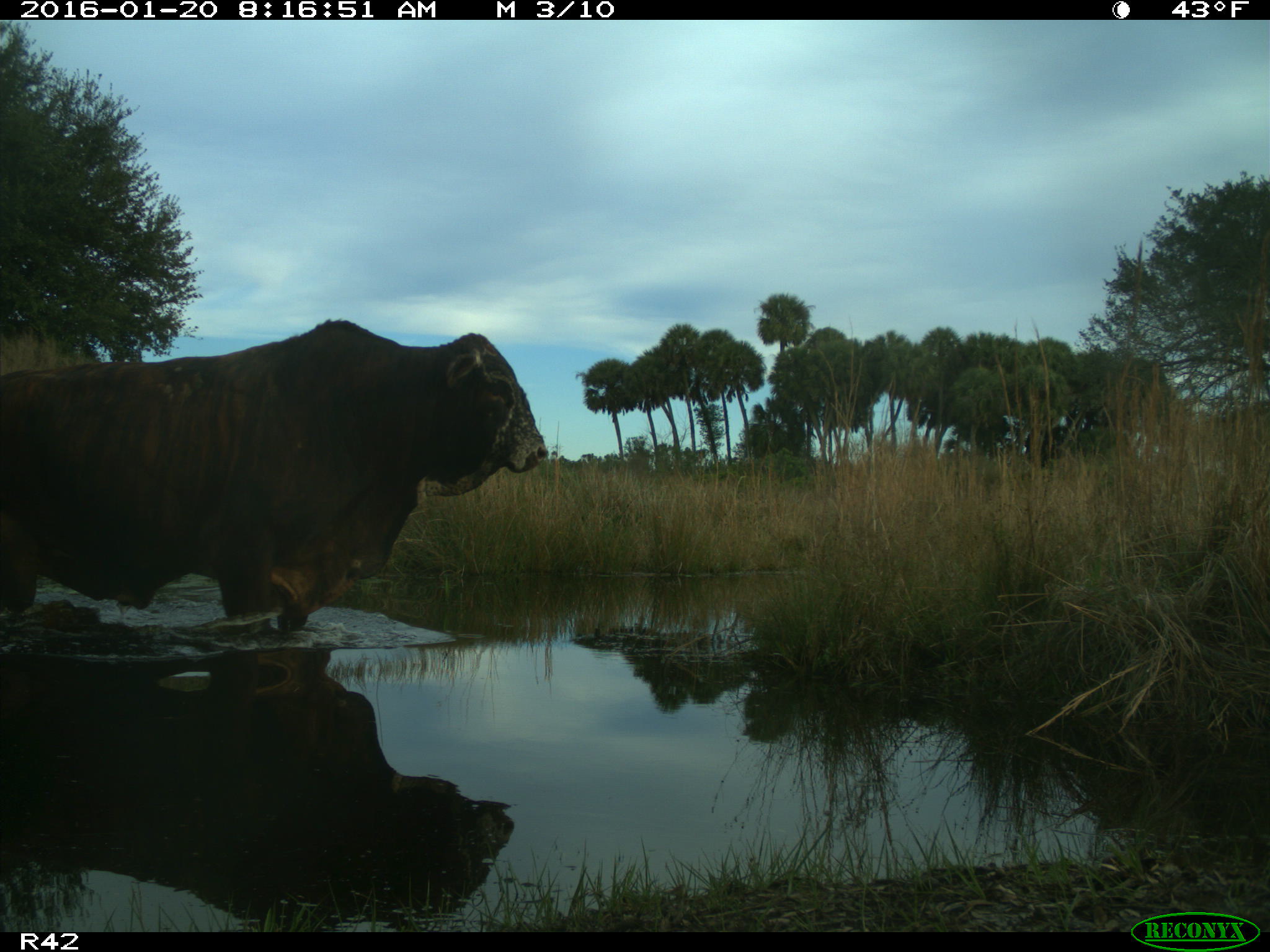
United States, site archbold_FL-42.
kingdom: Animalia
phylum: Chordata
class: Mammalia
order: Artiodactyla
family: Bovidae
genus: Bos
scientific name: Bos taurus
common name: domestic cow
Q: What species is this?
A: Bos taurus (domestic cow).